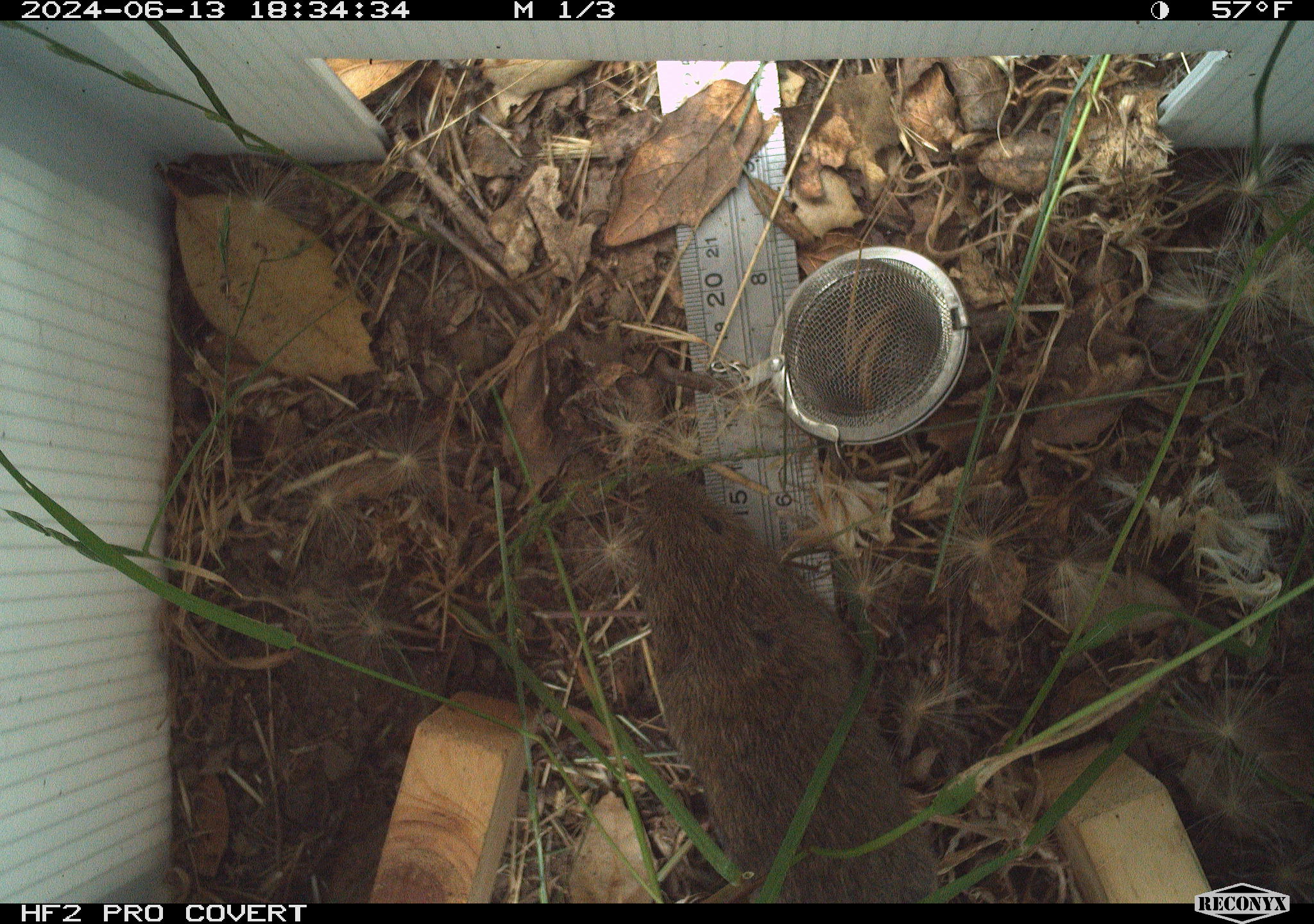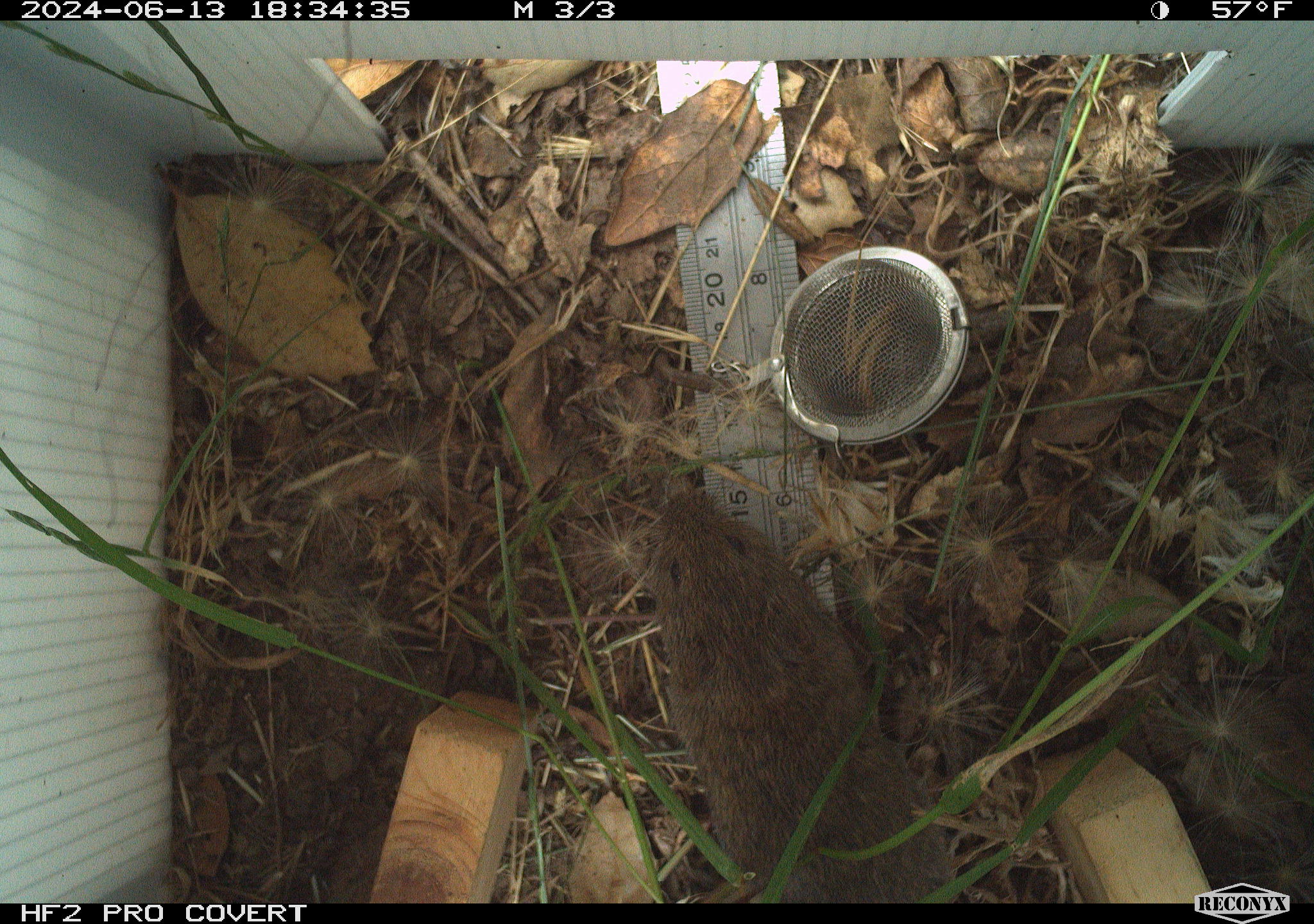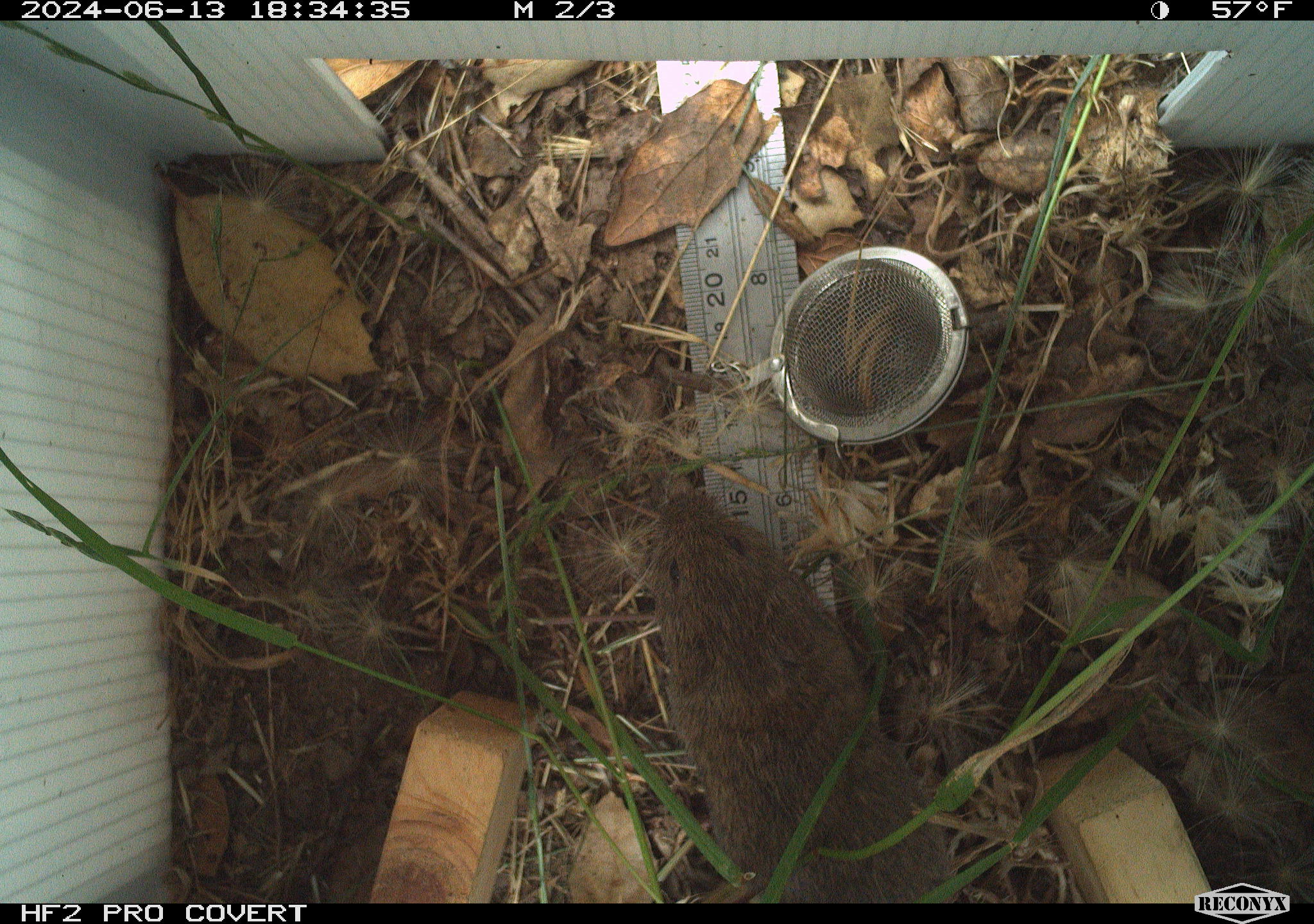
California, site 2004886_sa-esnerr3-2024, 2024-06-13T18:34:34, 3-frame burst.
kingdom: Animalia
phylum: Chordata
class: Mammalia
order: Rodentia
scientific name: Rodentia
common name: rodent